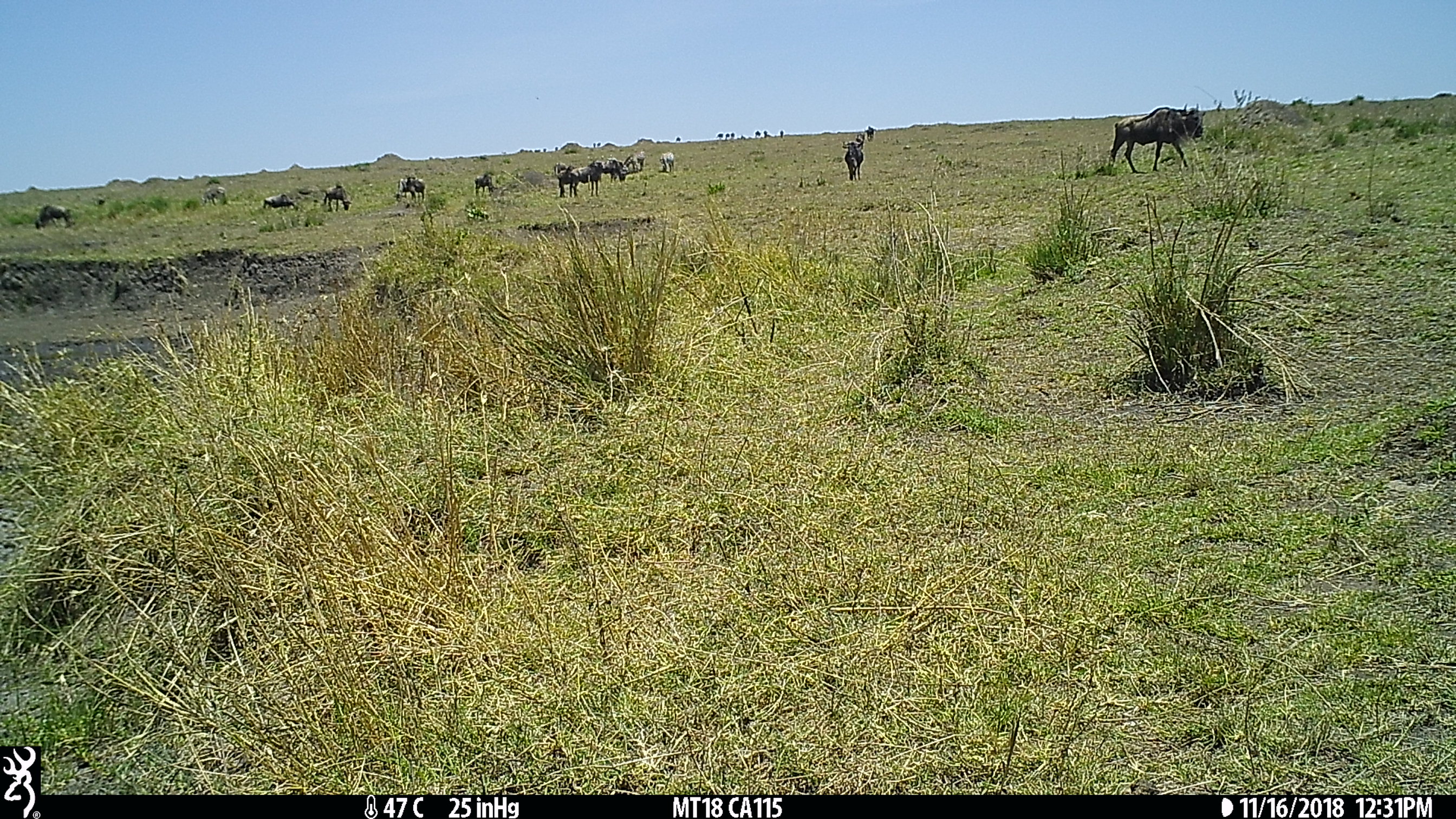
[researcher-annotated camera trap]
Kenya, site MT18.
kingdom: Animalia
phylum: Chordata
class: Mammalia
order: Artiodactyla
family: Bovidae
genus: Connochaetes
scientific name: Connochaetes taurinus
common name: blue wildebeest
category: wildebeest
Wildebeest (blue wildebeest) (Connochaetes taurinus).